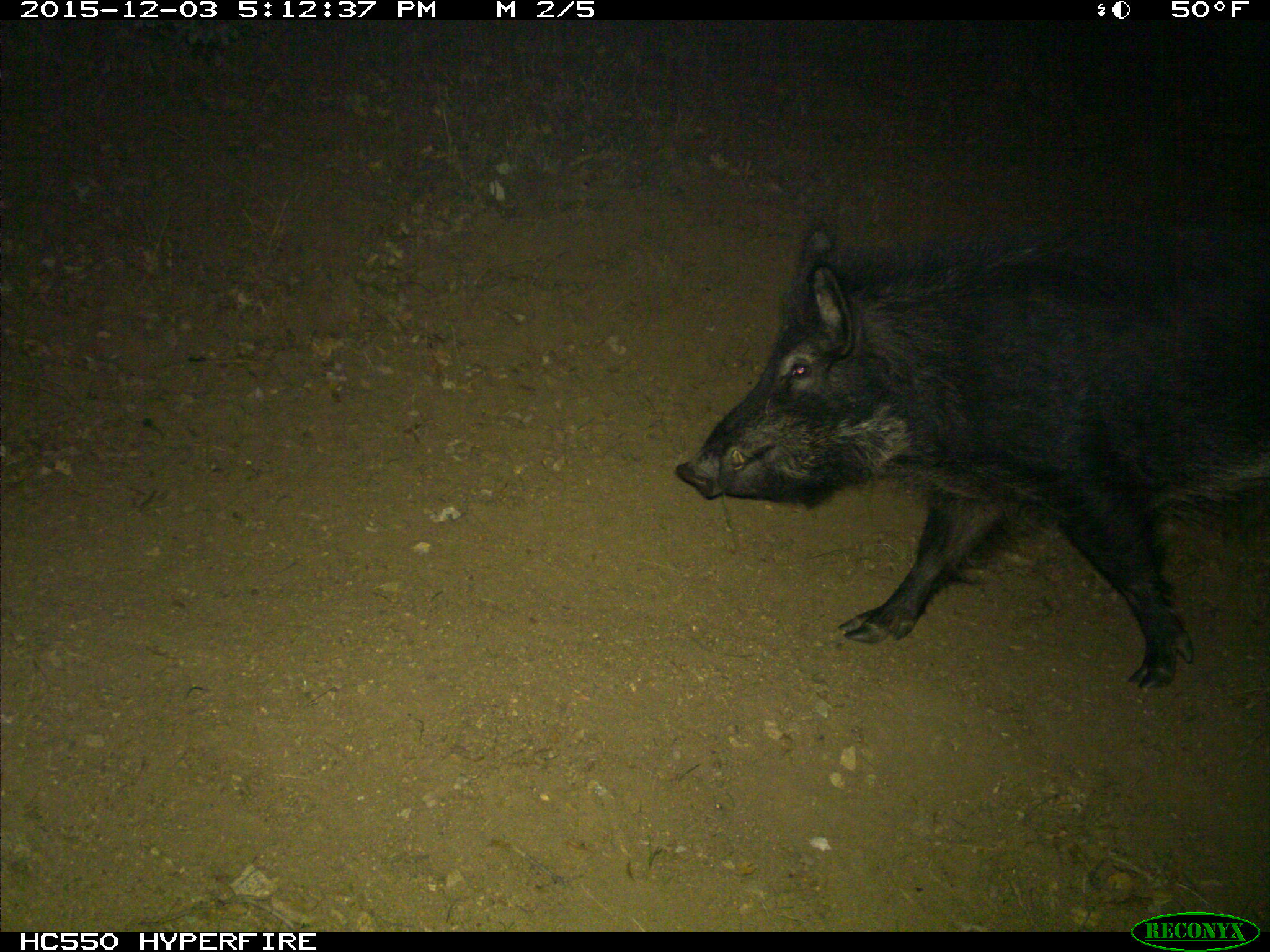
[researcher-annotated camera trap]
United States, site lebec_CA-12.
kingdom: Animalia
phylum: Chordata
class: Mammalia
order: Artiodactyla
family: Suidae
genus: Sus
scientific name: Sus scrofa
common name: wild boar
Sus scrofa (wild boar).